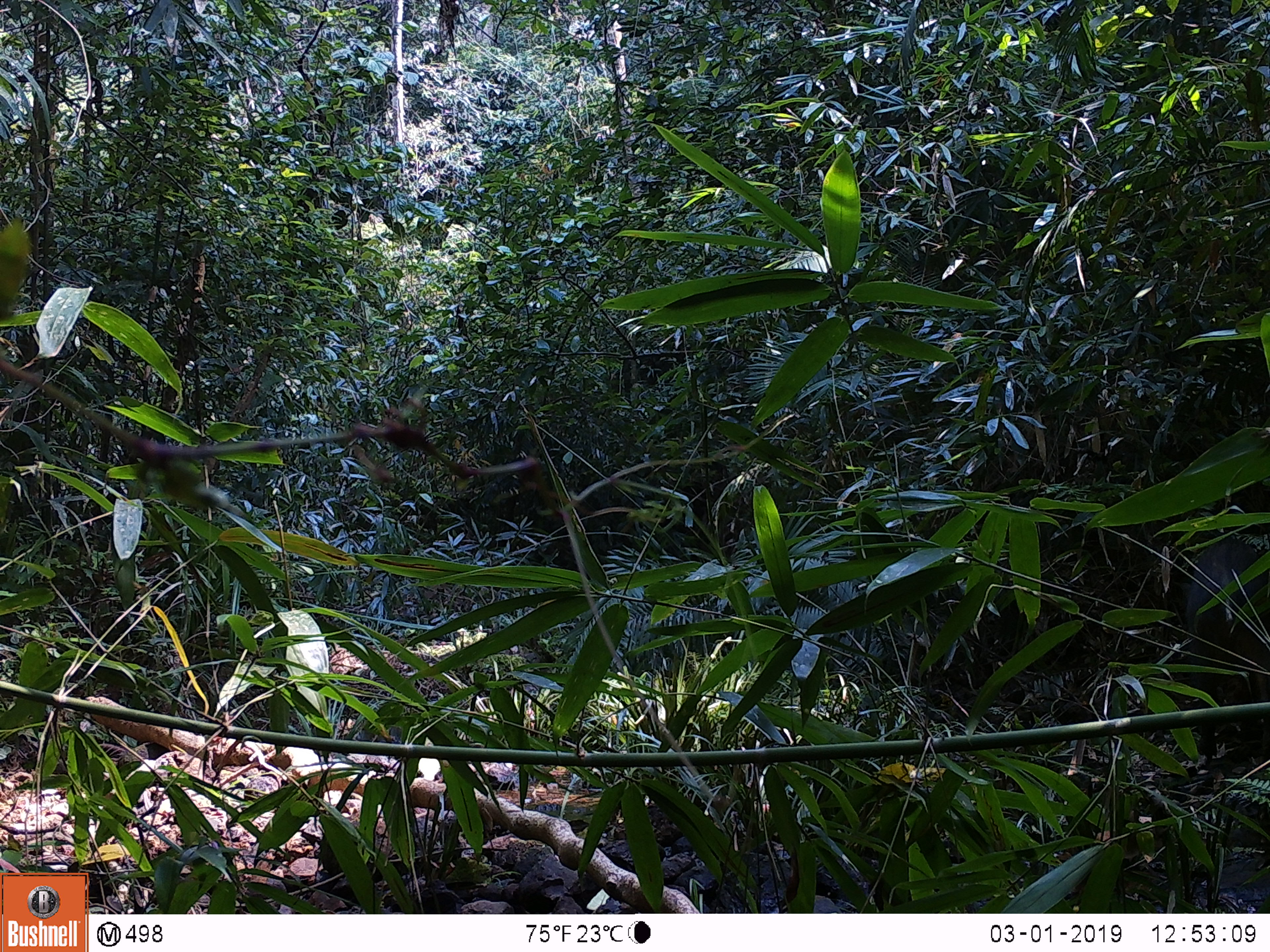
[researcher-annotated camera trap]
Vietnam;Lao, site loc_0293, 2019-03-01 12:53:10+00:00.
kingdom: Animalia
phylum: Chordata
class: Mammalia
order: Artiodactyla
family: Suidae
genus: Sus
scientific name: Sus scrofa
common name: eurasian wild pig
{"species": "eurasian wild pig (Sus scrofa)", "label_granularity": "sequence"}